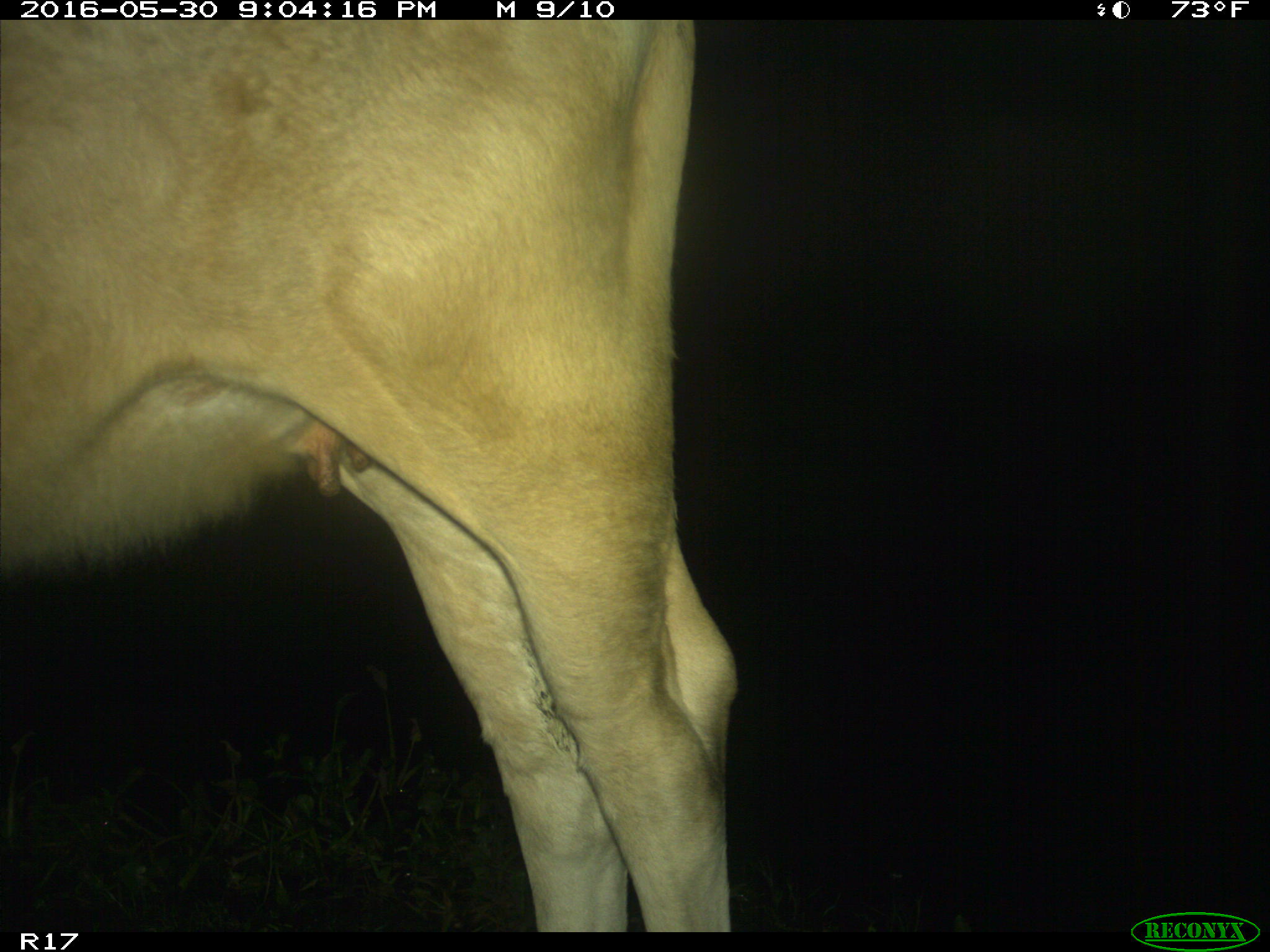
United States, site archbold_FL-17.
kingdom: Animalia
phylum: Chordata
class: Mammalia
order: Artiodactyla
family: Bovidae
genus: Bos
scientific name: Bos taurus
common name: domestic cow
Bos taurus (domestic cow).